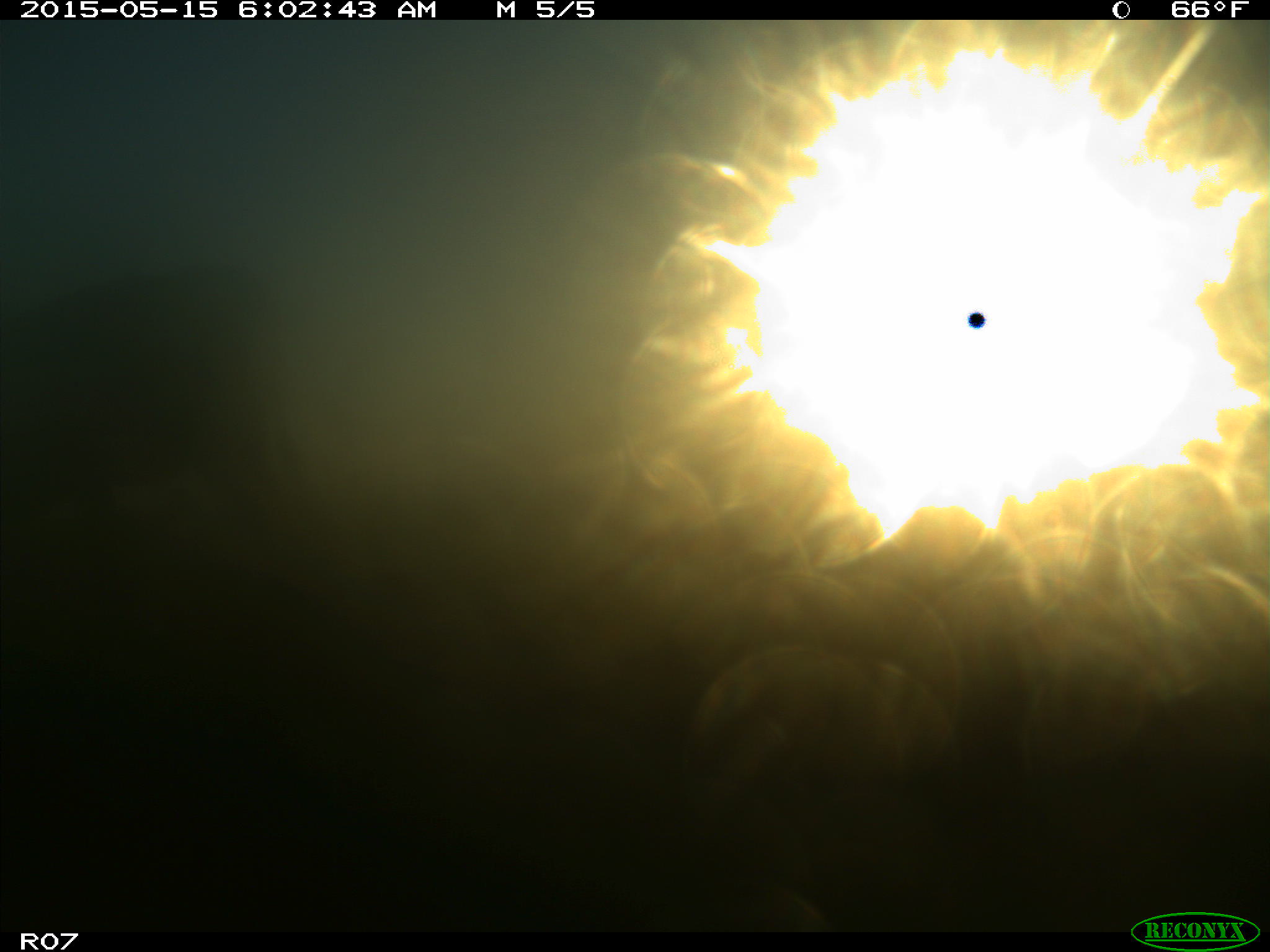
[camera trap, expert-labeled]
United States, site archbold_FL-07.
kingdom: Animalia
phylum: Chordata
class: Mammalia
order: Artiodactyla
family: Bovidae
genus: Bos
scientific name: Bos taurus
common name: domestic cow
Bos taurus (domestic cow).